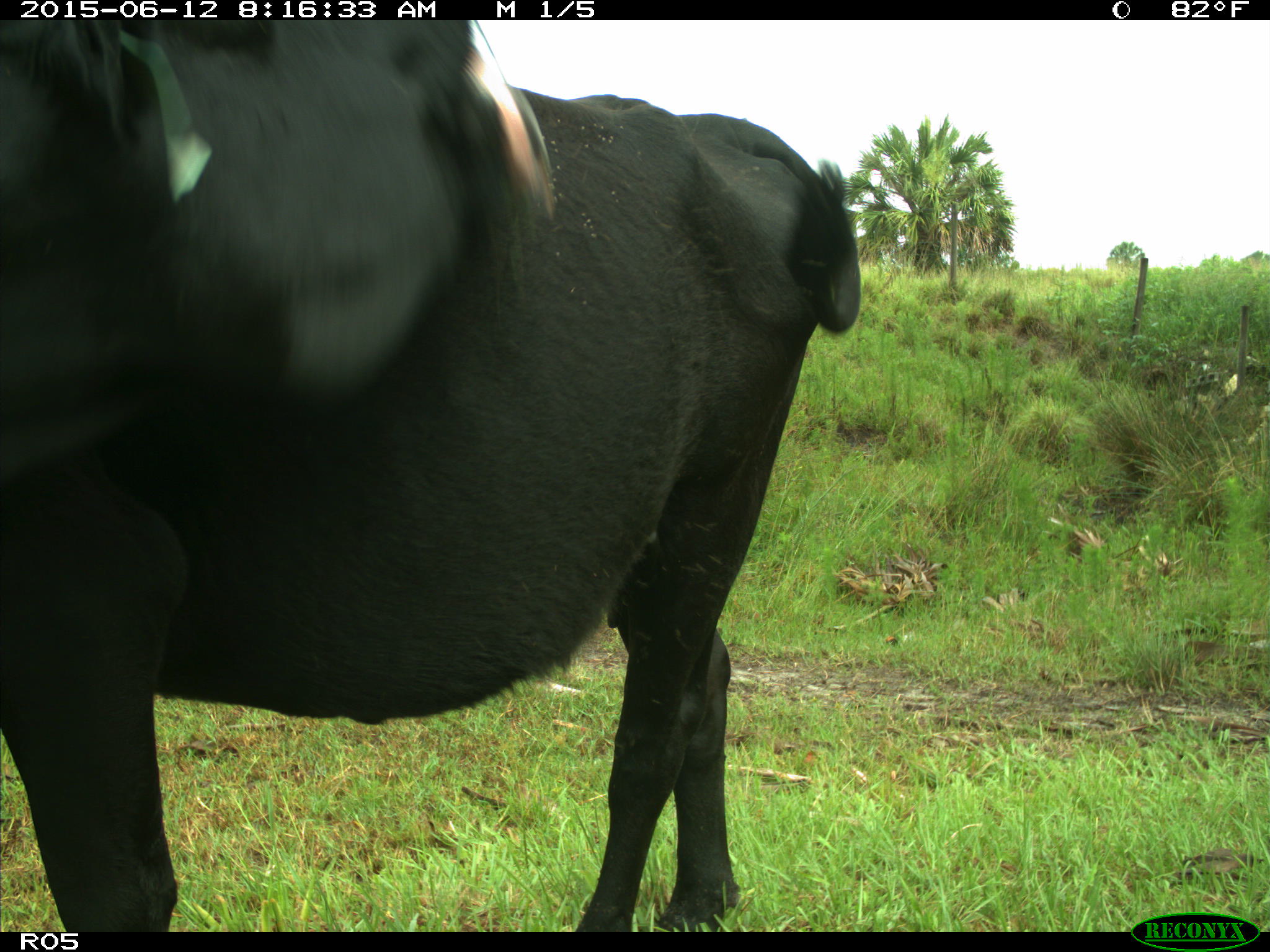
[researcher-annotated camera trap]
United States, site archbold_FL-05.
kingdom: Animalia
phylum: Chordata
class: Mammalia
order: Artiodactyla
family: Bovidae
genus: Bos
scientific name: Bos taurus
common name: domestic cow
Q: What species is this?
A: Bos taurus (domestic cow).